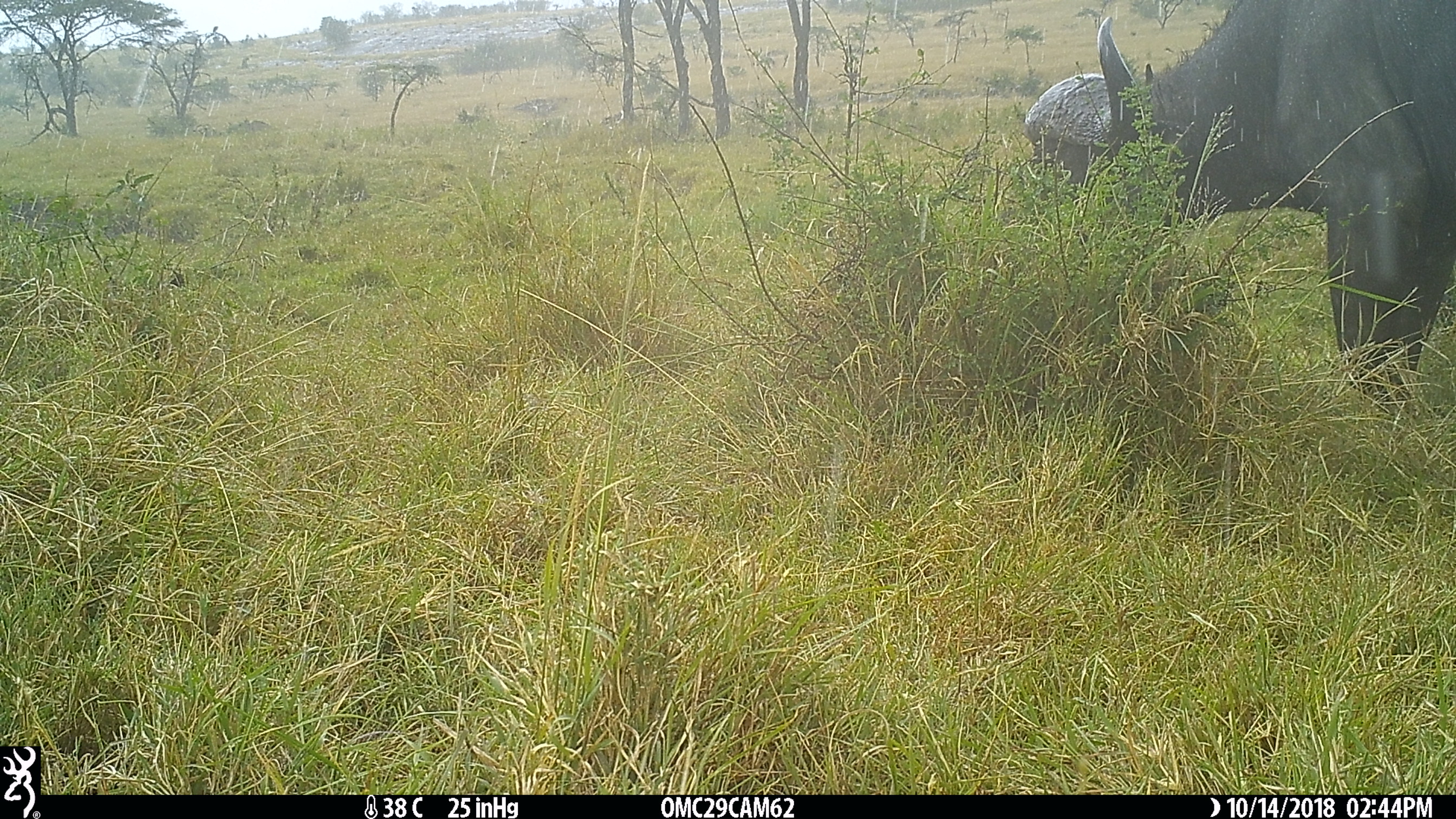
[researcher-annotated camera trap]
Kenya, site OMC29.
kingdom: Animalia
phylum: Chordata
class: Mammalia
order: Artiodactyla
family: Bovidae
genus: Syncerus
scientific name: Syncerus caffer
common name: buffalo